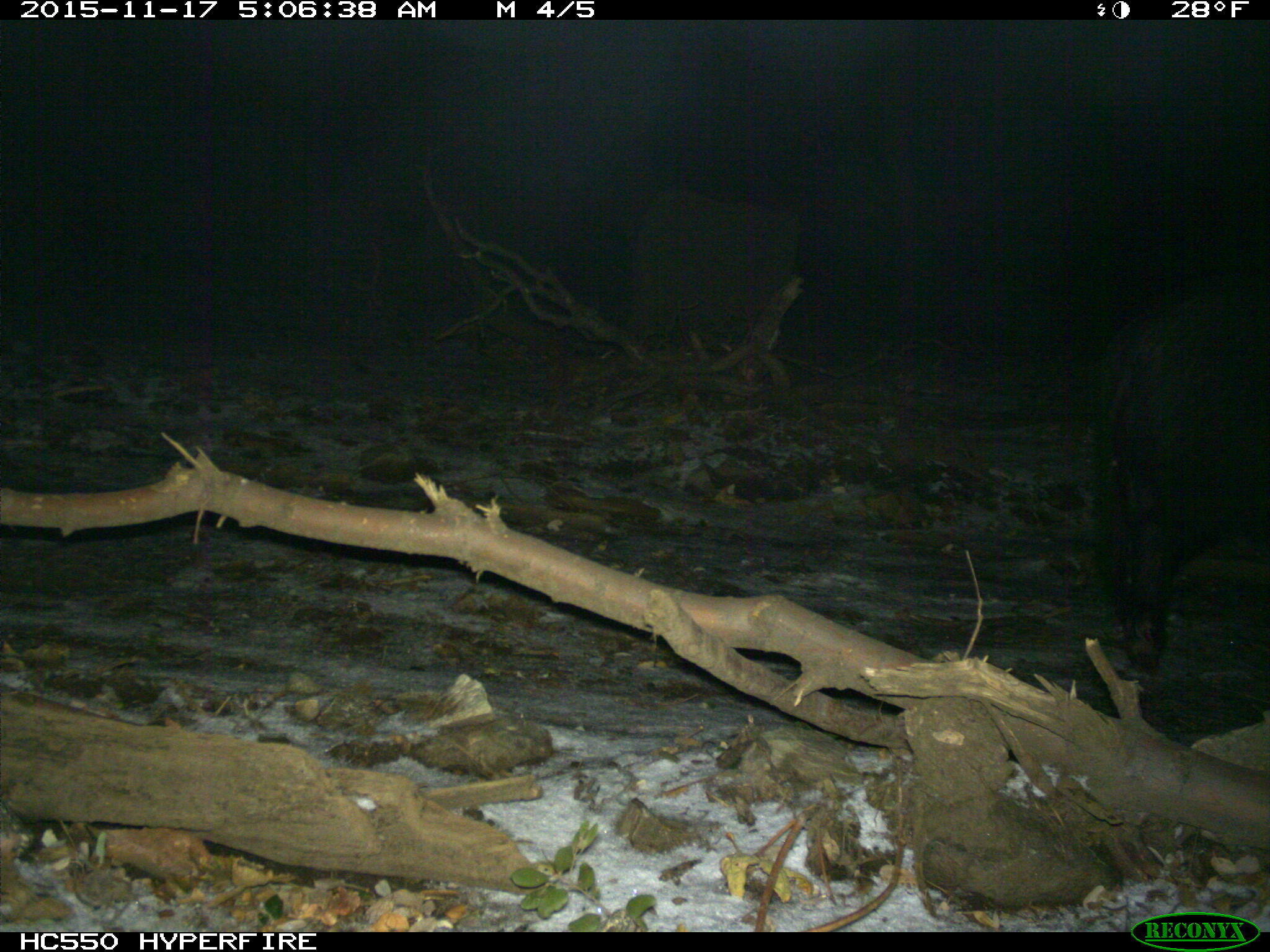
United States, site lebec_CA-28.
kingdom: Animalia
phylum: Chordata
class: Mammalia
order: Artiodactyla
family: Suidae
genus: Sus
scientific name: Sus scrofa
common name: wild boar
Sus scrofa (wild boar).